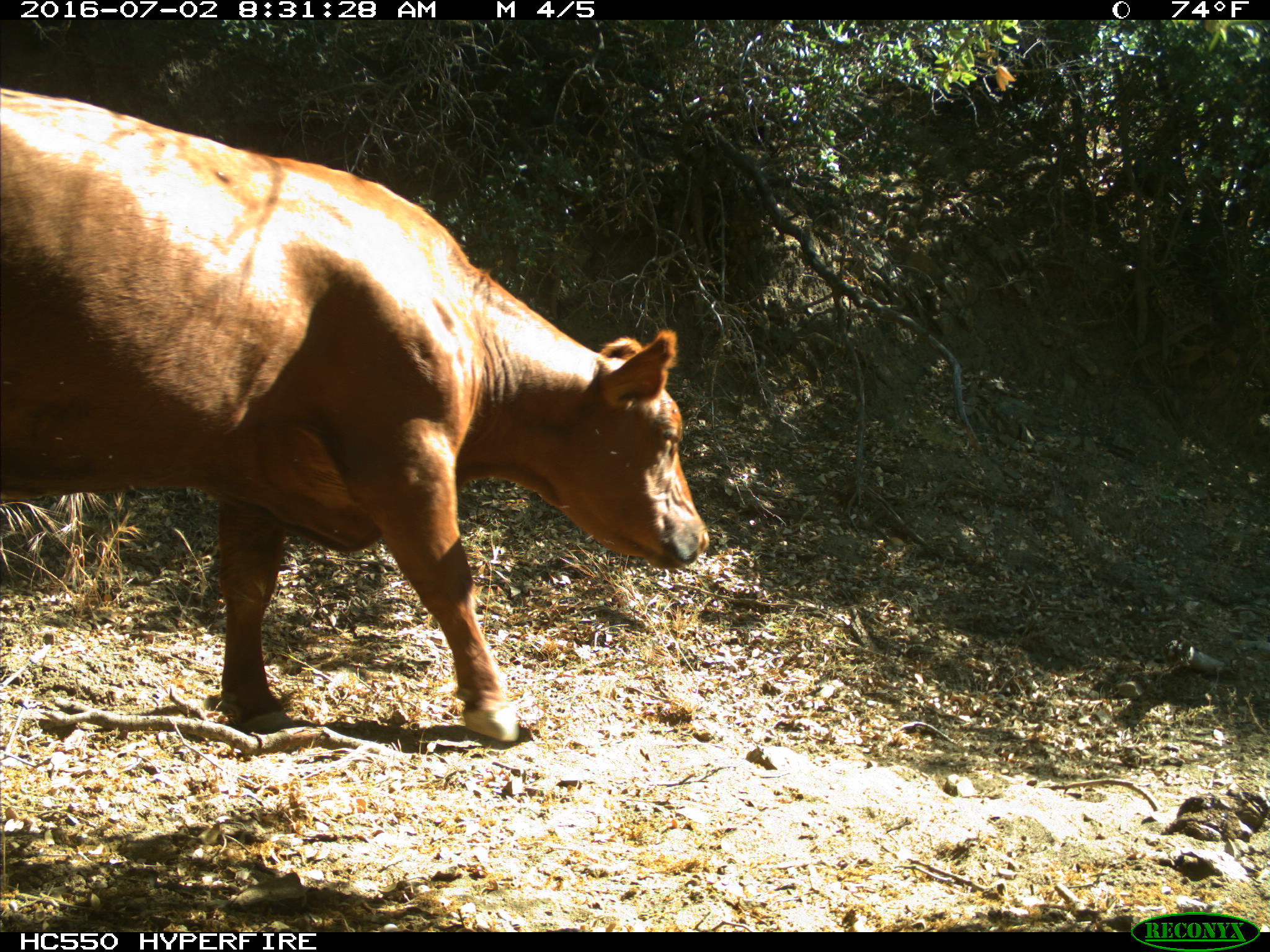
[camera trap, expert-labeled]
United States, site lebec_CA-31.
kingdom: Animalia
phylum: Chordata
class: Mammalia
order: Artiodactyla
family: Bovidae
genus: Bos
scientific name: Bos taurus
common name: domestic cow